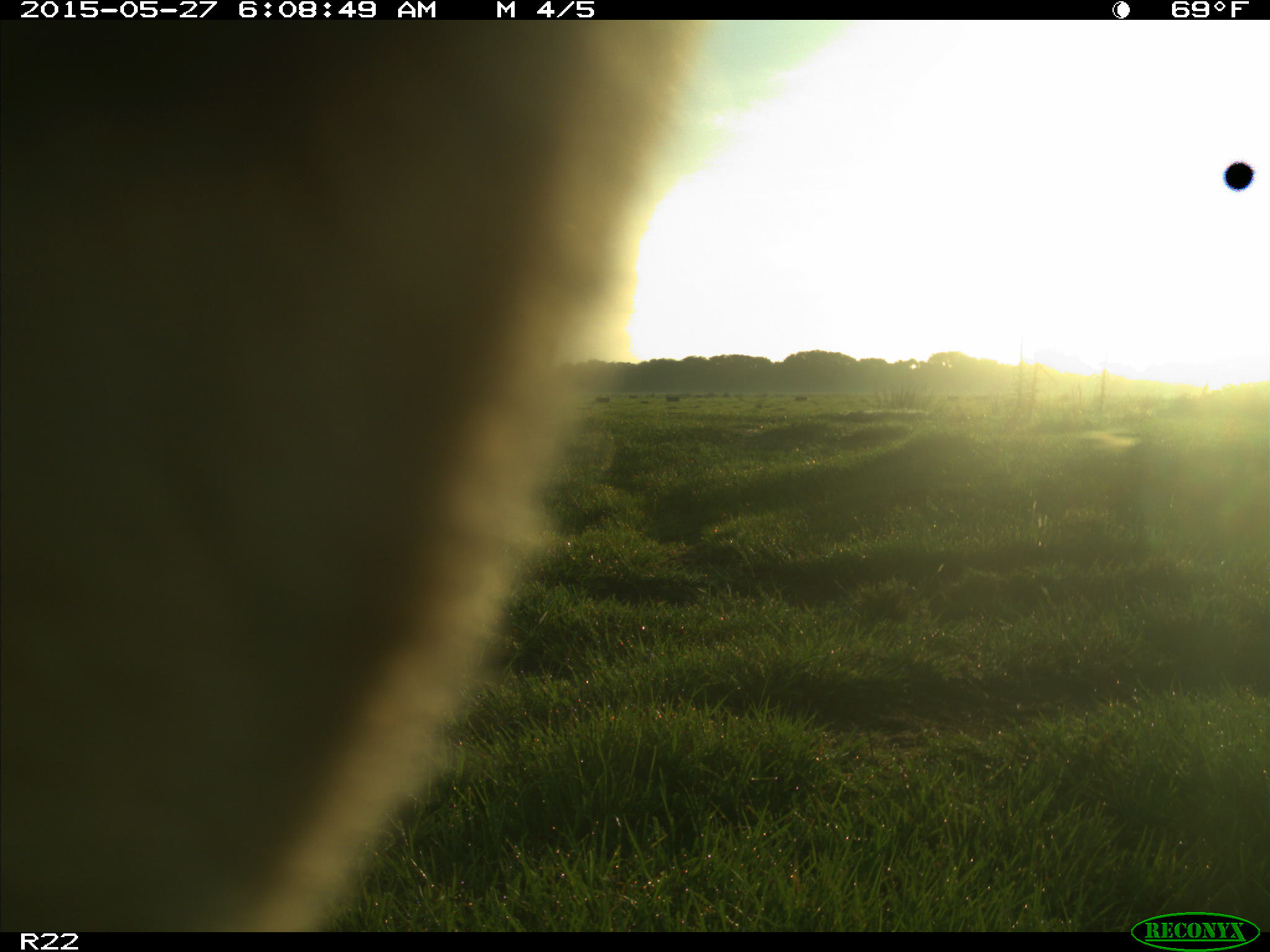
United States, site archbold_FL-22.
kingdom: Animalia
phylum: Chordata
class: Mammalia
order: Artiodactyla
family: Bovidae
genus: Bos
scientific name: Bos taurus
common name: domestic cow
Bos taurus (domestic cow).